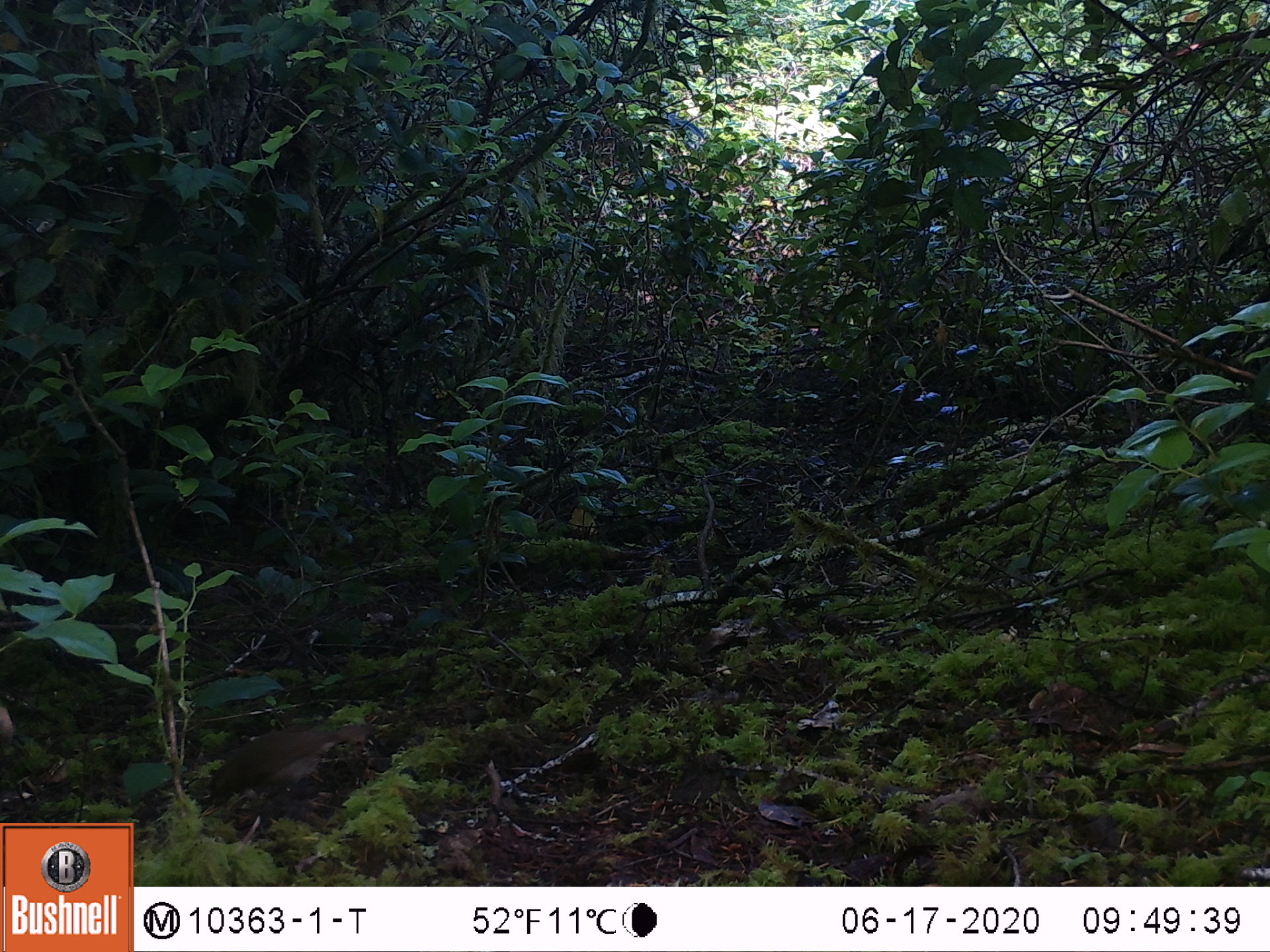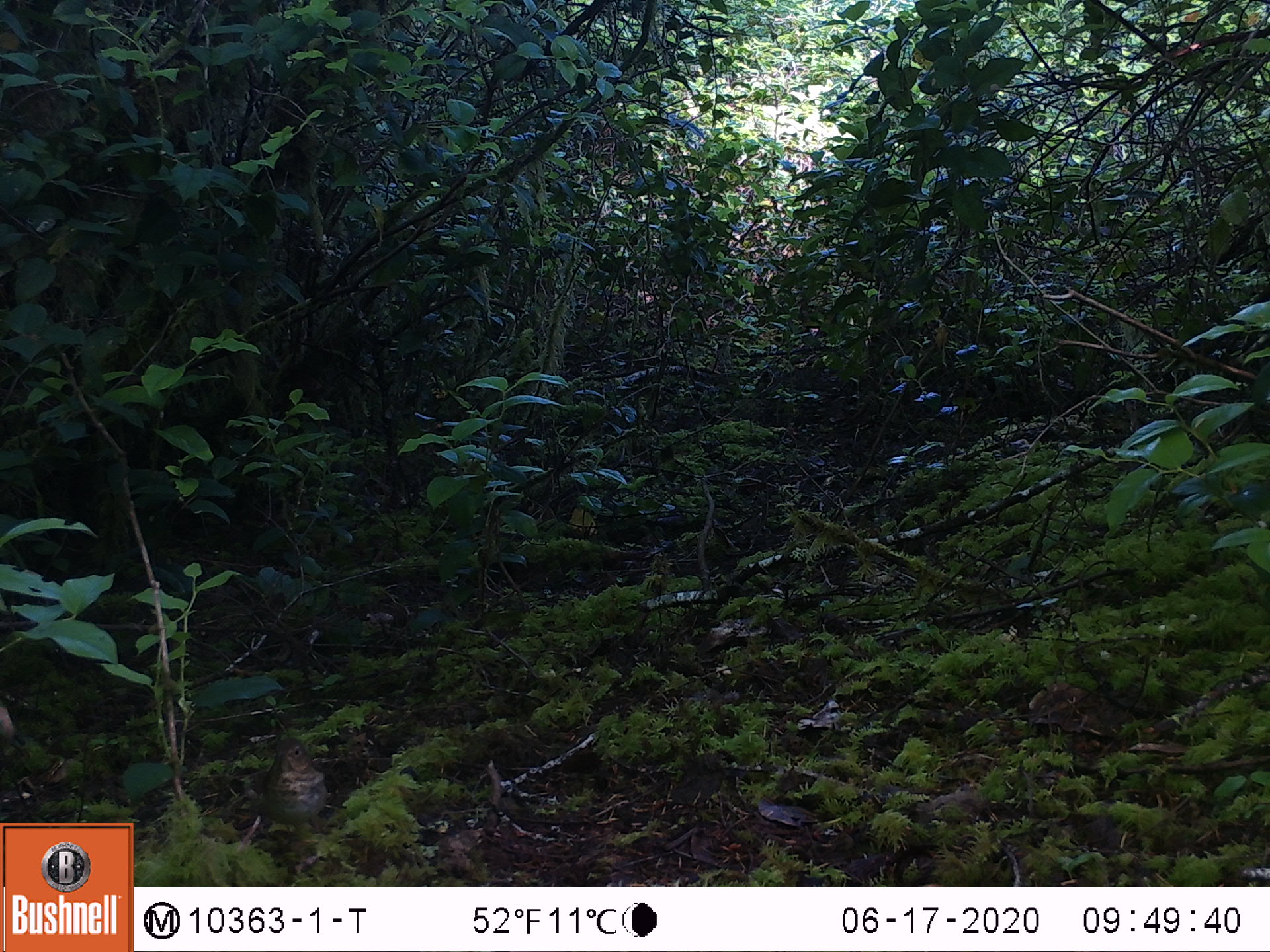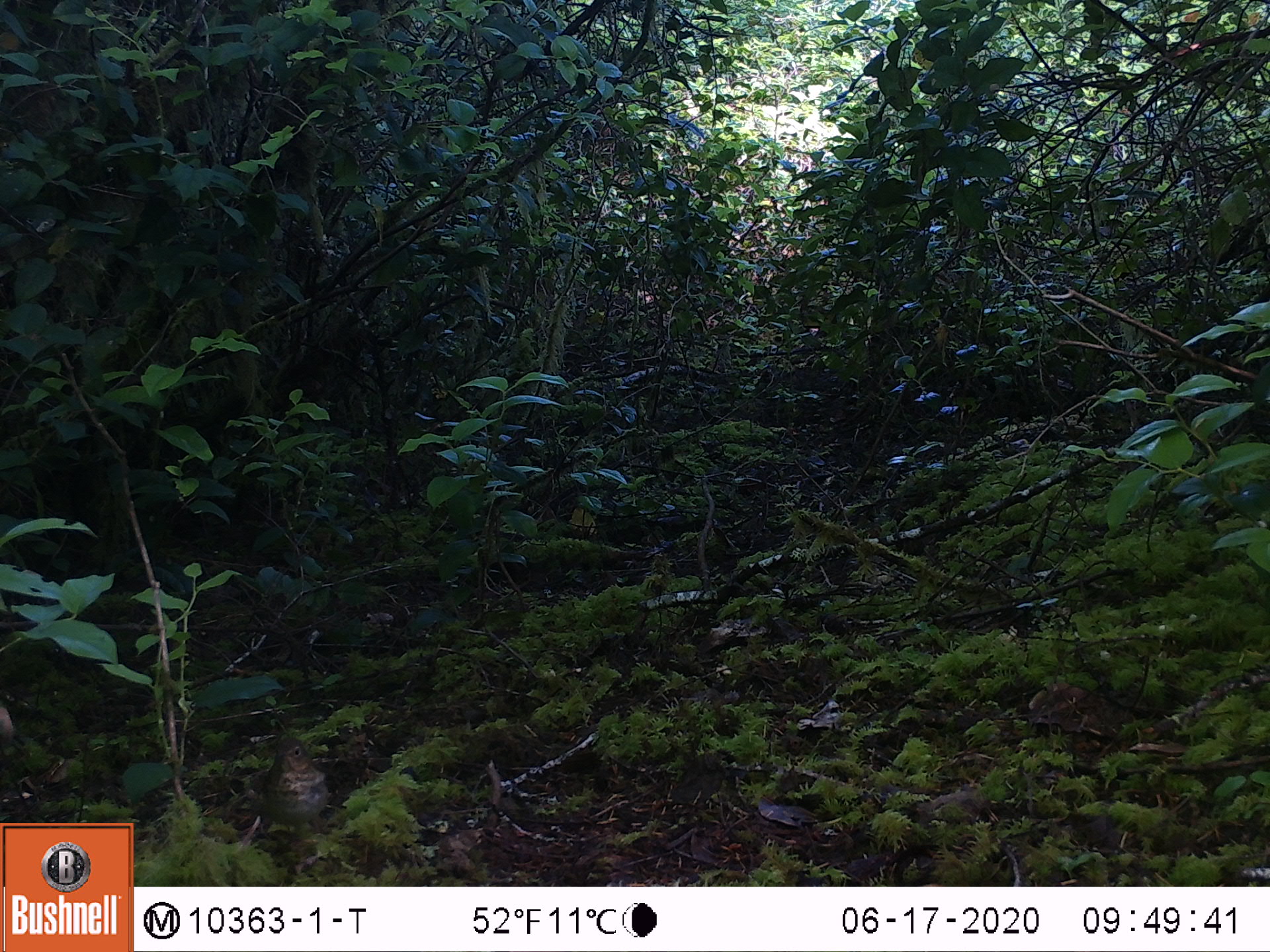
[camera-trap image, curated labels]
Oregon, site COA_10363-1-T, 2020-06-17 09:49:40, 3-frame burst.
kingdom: Animalia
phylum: Chordata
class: Aves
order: Passeriformes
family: Turdidae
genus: Catharus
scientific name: Catharus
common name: brown thrushes and nightingale-thrushes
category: catharus species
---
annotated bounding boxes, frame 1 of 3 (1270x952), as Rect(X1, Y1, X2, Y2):
catharus species: Rect(203, 724, 368, 806)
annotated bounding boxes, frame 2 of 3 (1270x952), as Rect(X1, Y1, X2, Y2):
catharus species: Rect(258, 732, 330, 843)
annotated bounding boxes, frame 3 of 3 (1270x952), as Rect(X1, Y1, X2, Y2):
catharus species: Rect(251, 739, 329, 843)